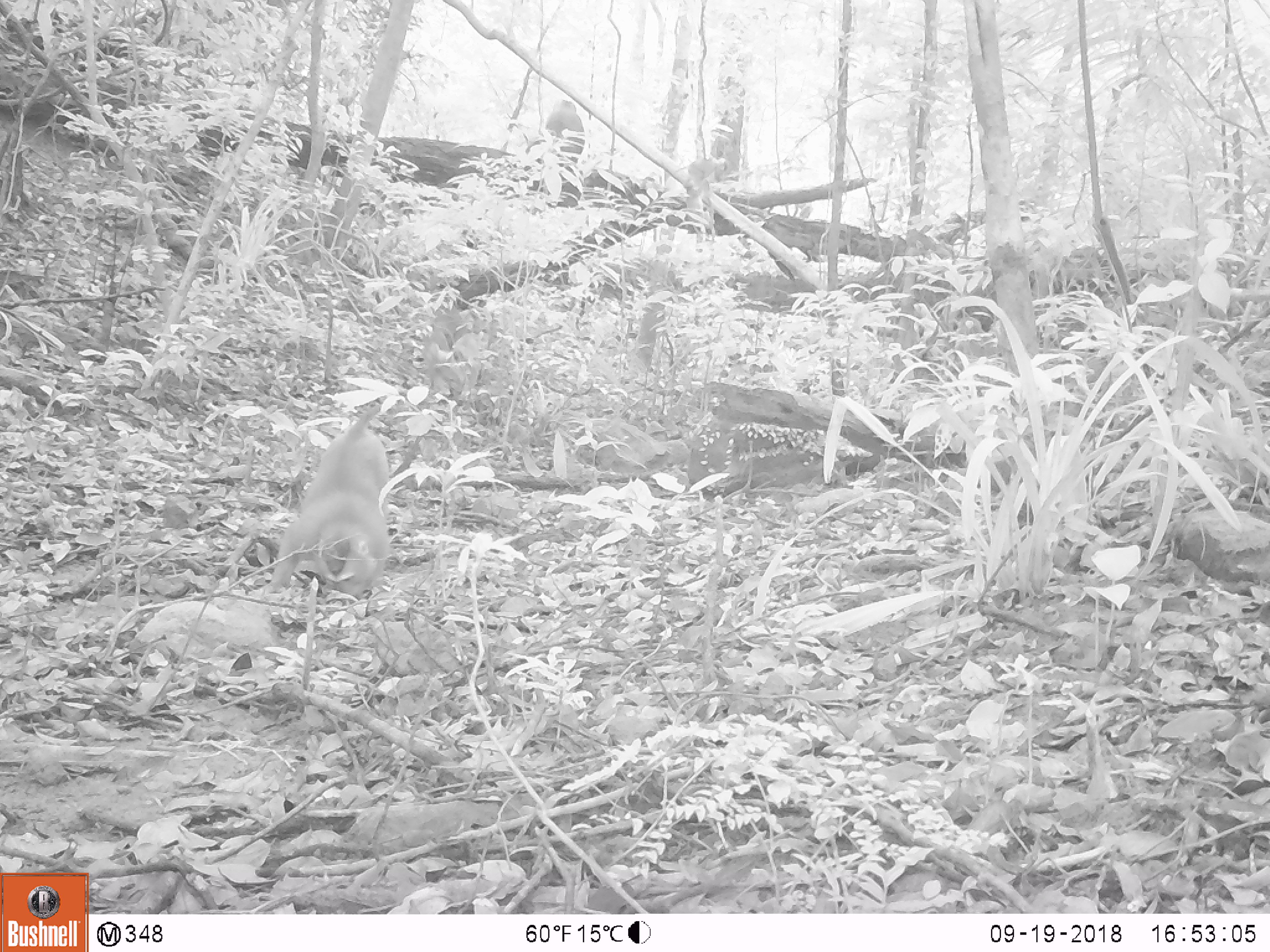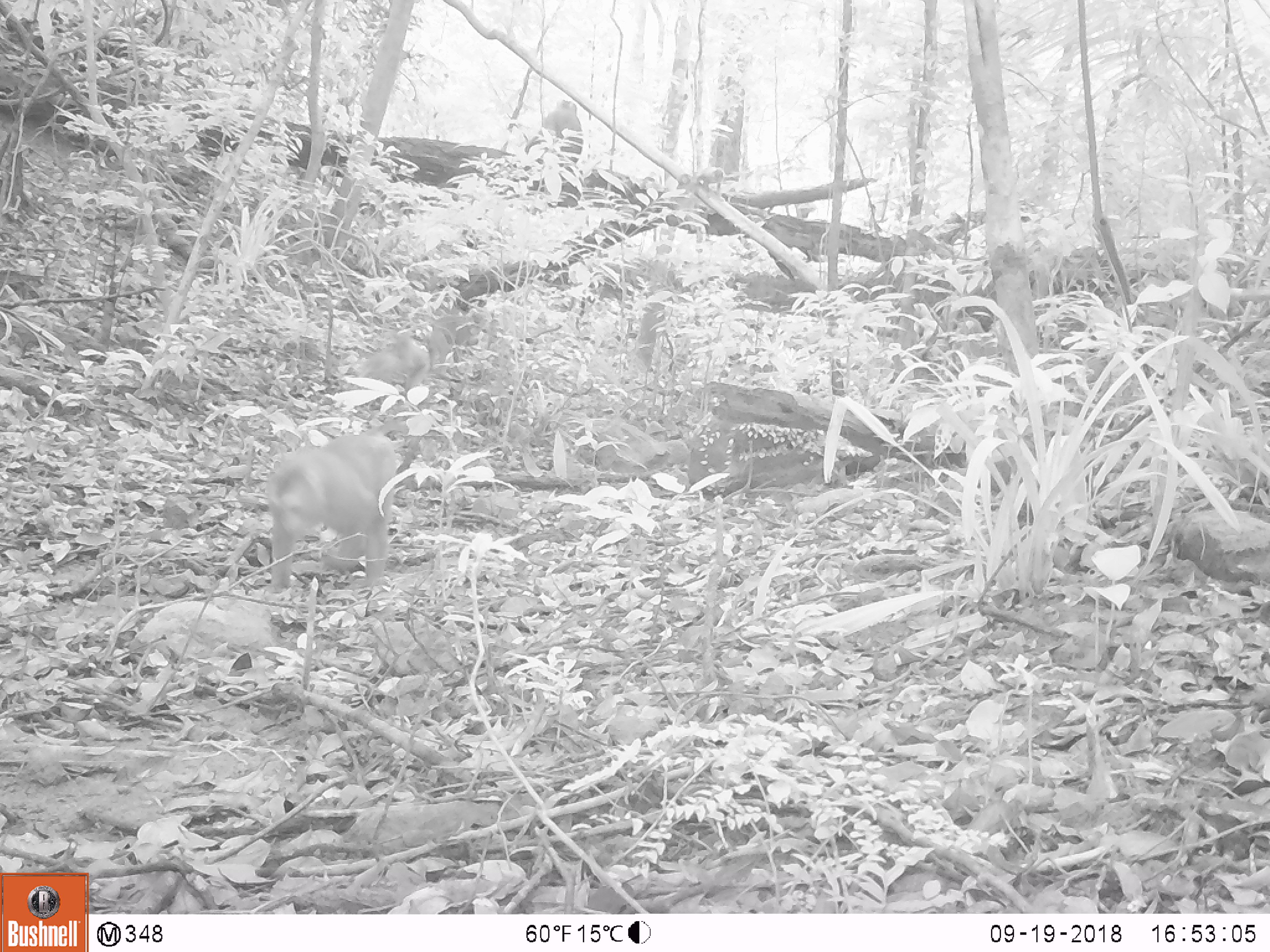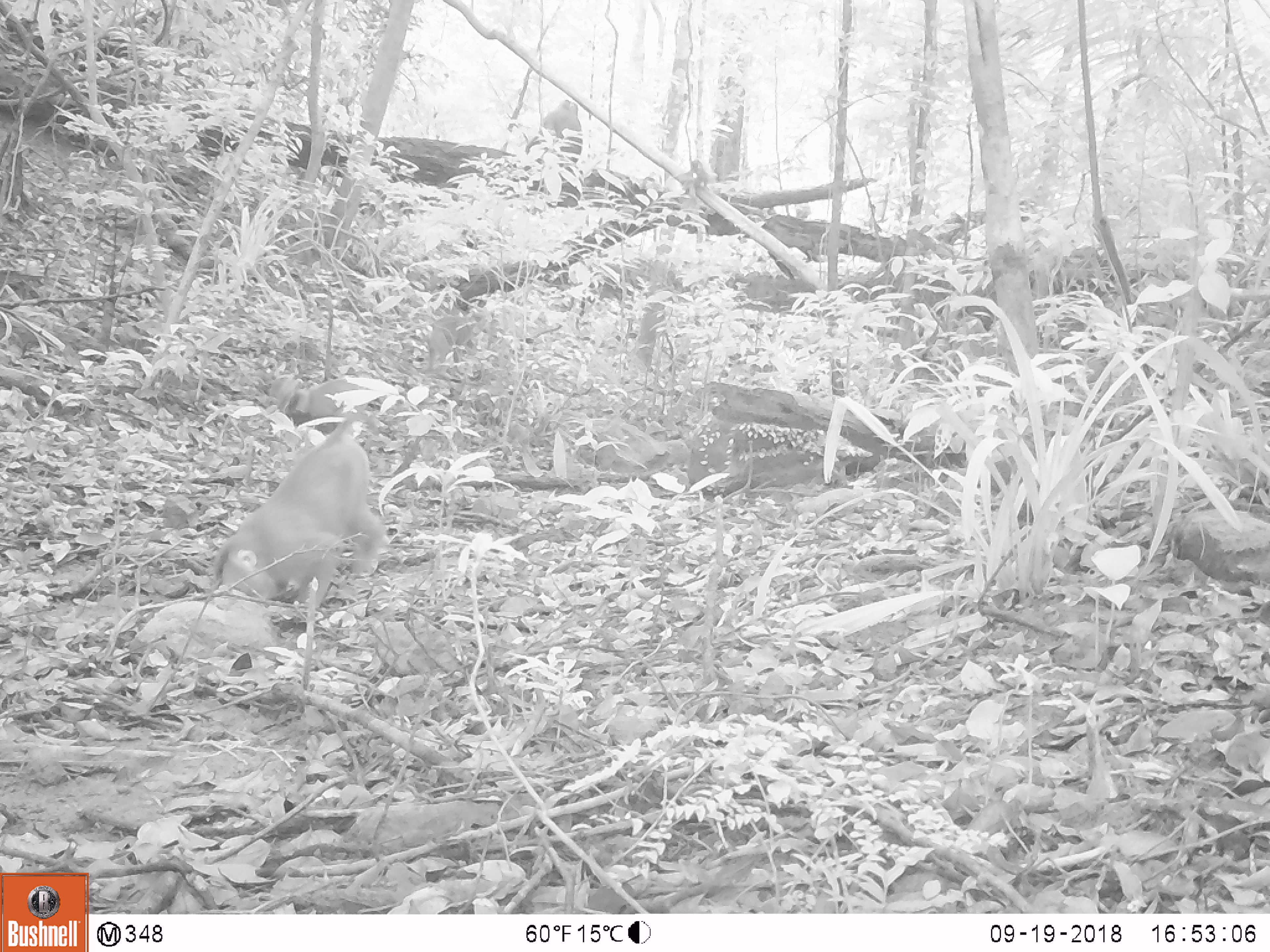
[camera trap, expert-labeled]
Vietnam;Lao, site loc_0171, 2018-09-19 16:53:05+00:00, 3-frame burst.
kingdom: Animalia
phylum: Chordata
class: Mammalia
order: Primates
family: Cercopithecidae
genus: Macaca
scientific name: Macaca nemestrina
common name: pig-tailed macaque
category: pig tailed macaque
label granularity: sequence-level